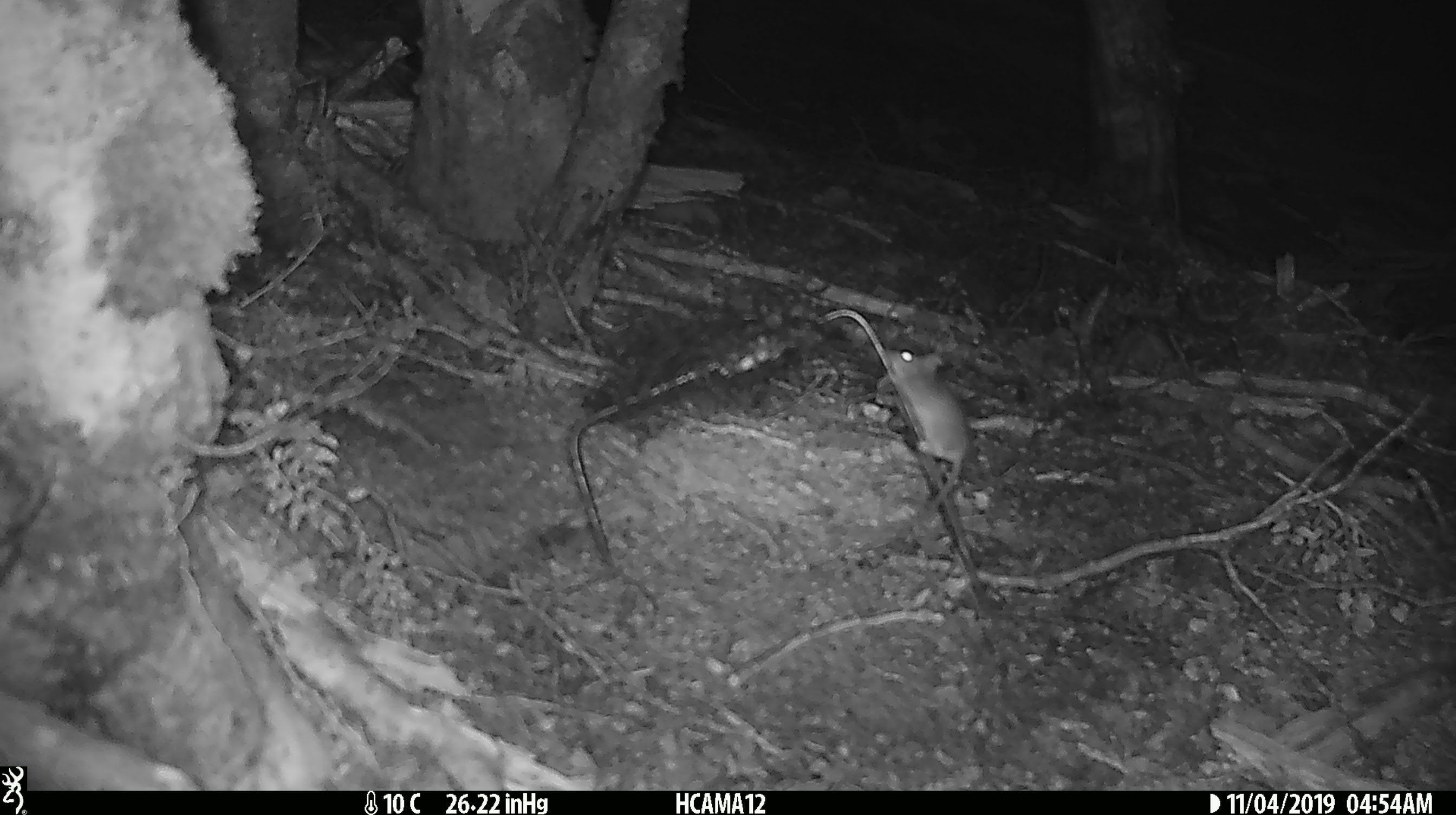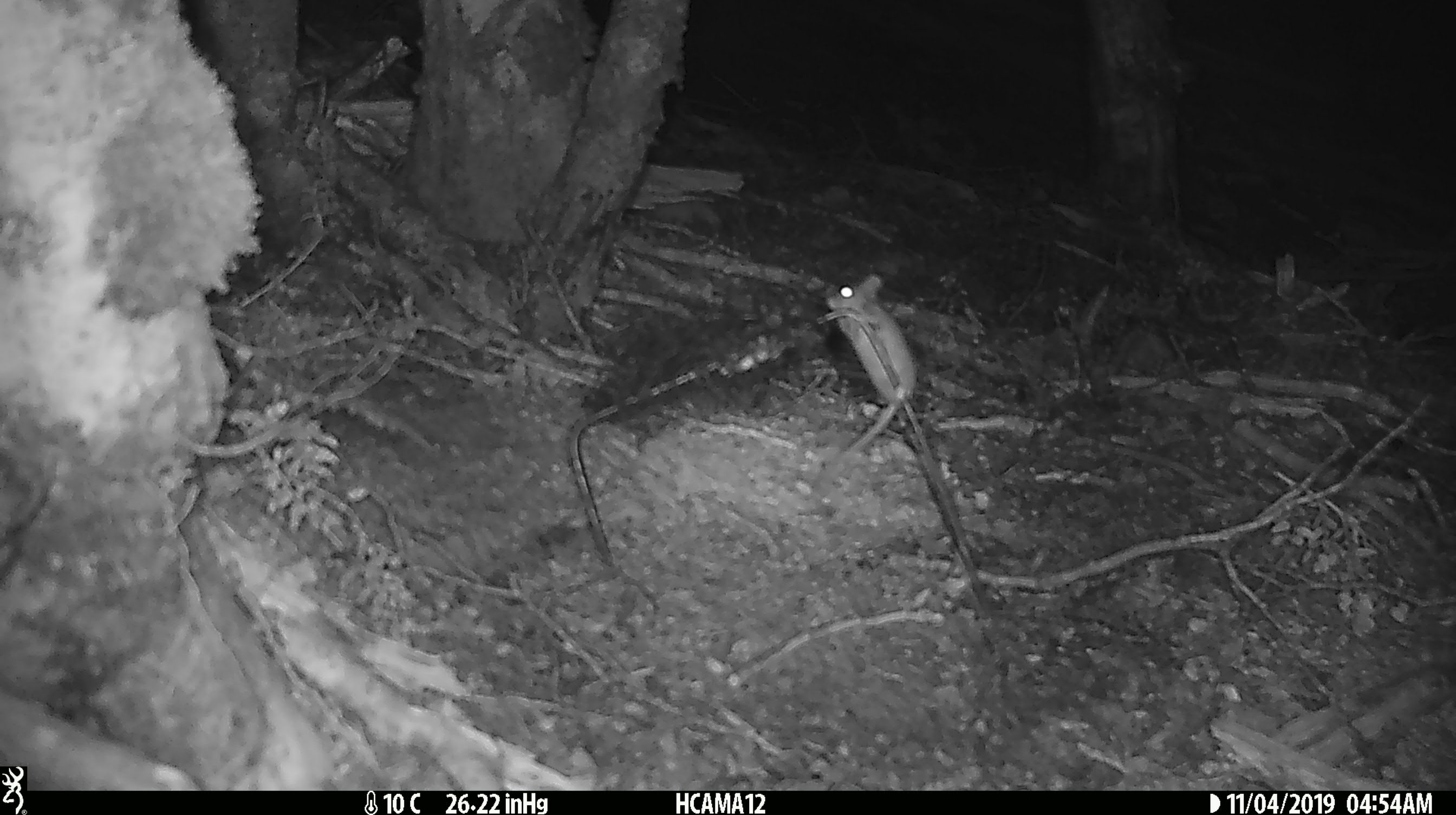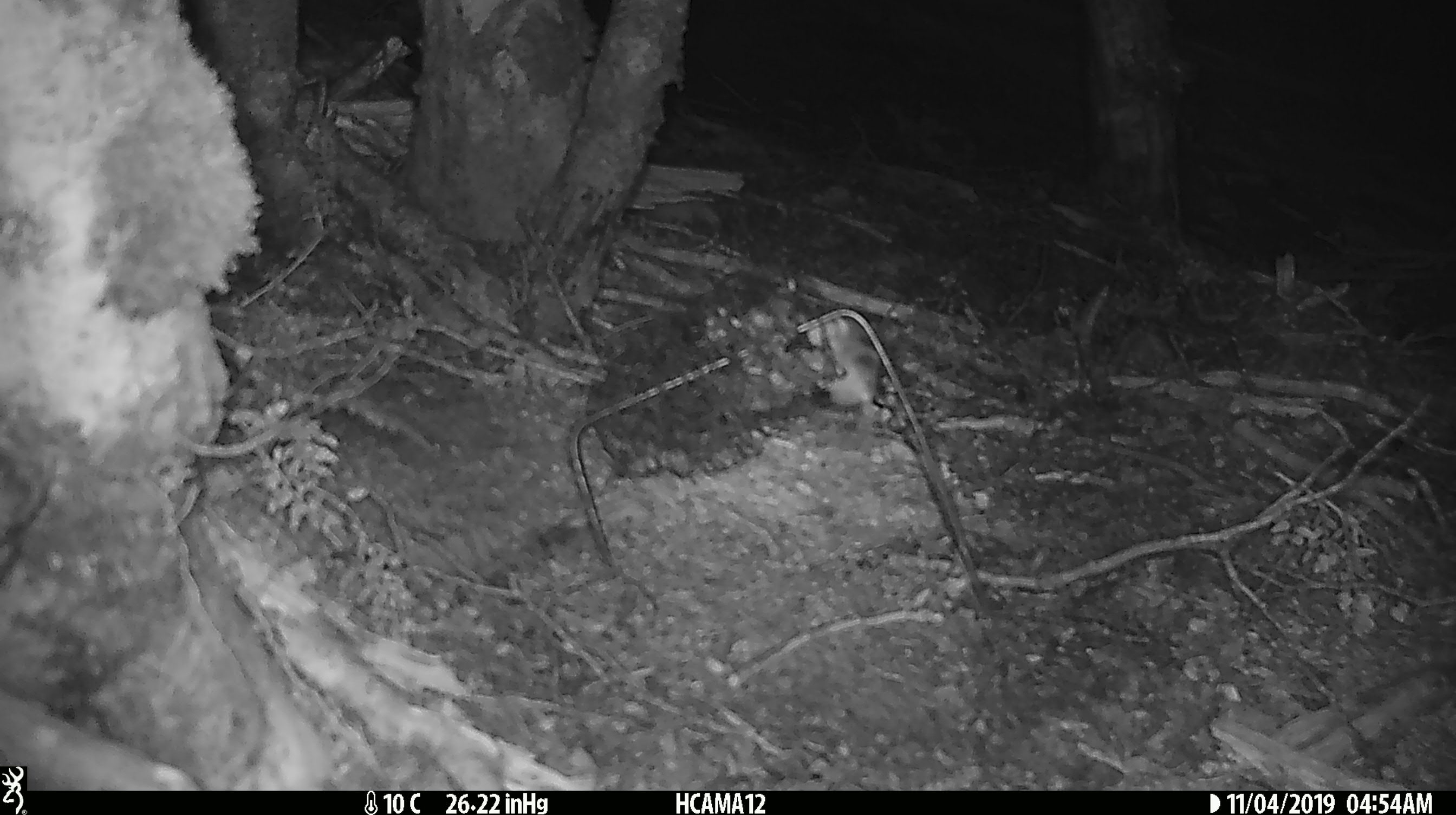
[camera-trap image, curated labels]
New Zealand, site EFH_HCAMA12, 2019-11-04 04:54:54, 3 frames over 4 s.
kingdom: Animalia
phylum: Chordata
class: Mammalia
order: Rodentia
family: Muridae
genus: Mus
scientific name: Mus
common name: mouse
Mouse (Mus).